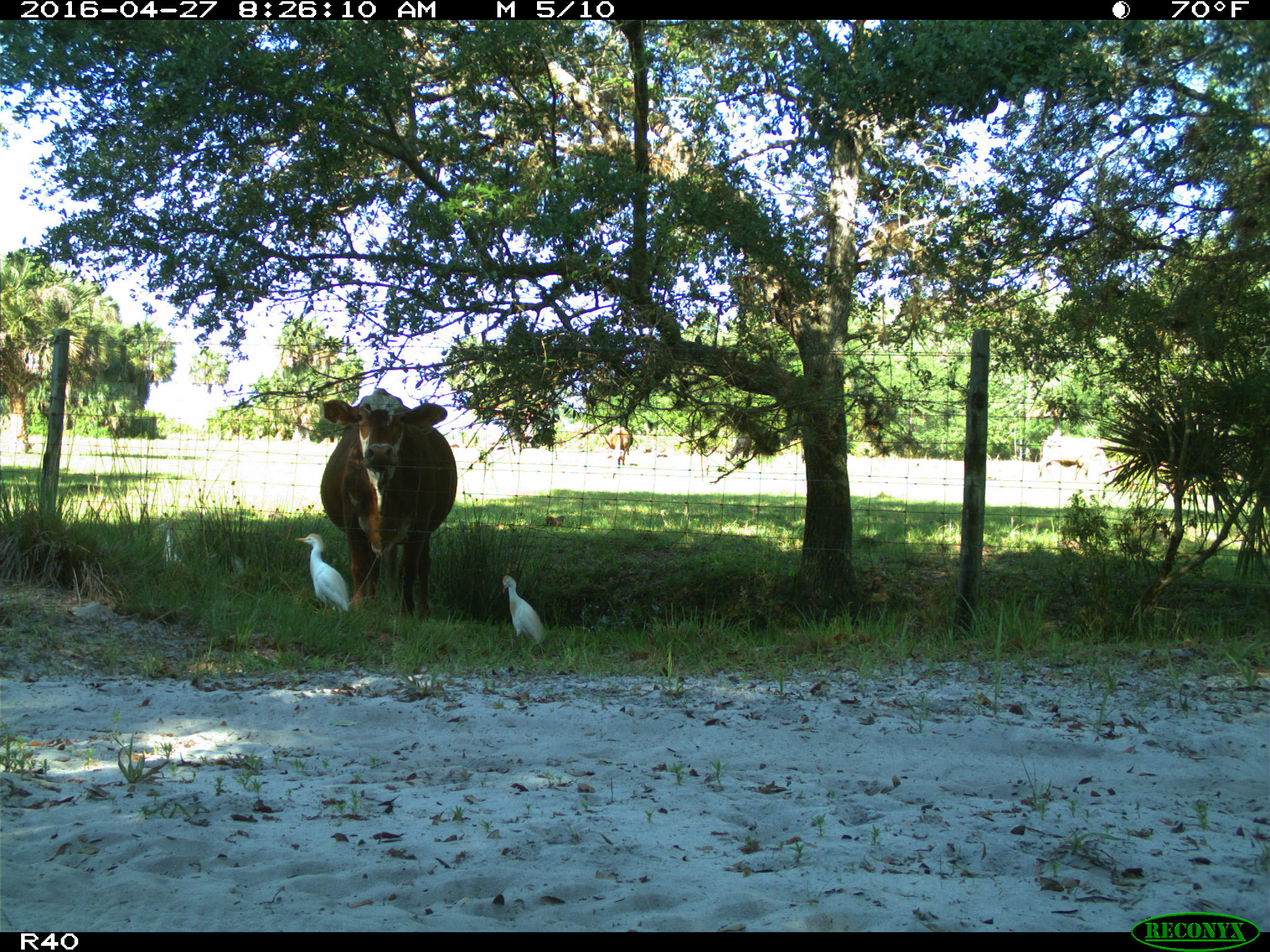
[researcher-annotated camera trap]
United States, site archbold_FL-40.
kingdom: Animalia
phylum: Chordata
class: Mammalia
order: Artiodactyla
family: Bovidae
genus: Bos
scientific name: Bos taurus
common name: domestic cow